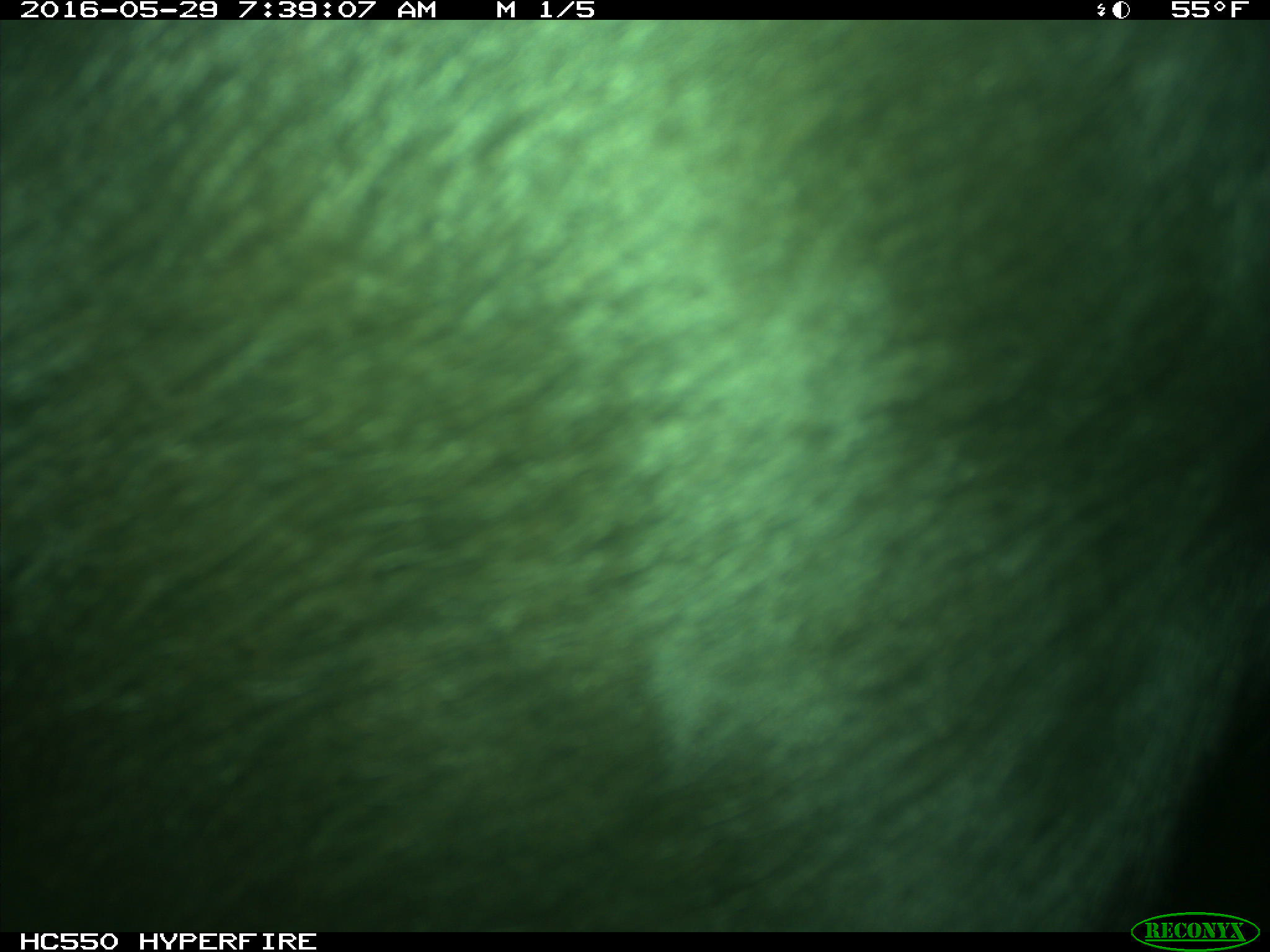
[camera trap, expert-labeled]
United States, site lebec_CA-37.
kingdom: Animalia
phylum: Chordata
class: Mammalia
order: Artiodactyla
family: Bovidae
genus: Bos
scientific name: Bos taurus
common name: domestic cow